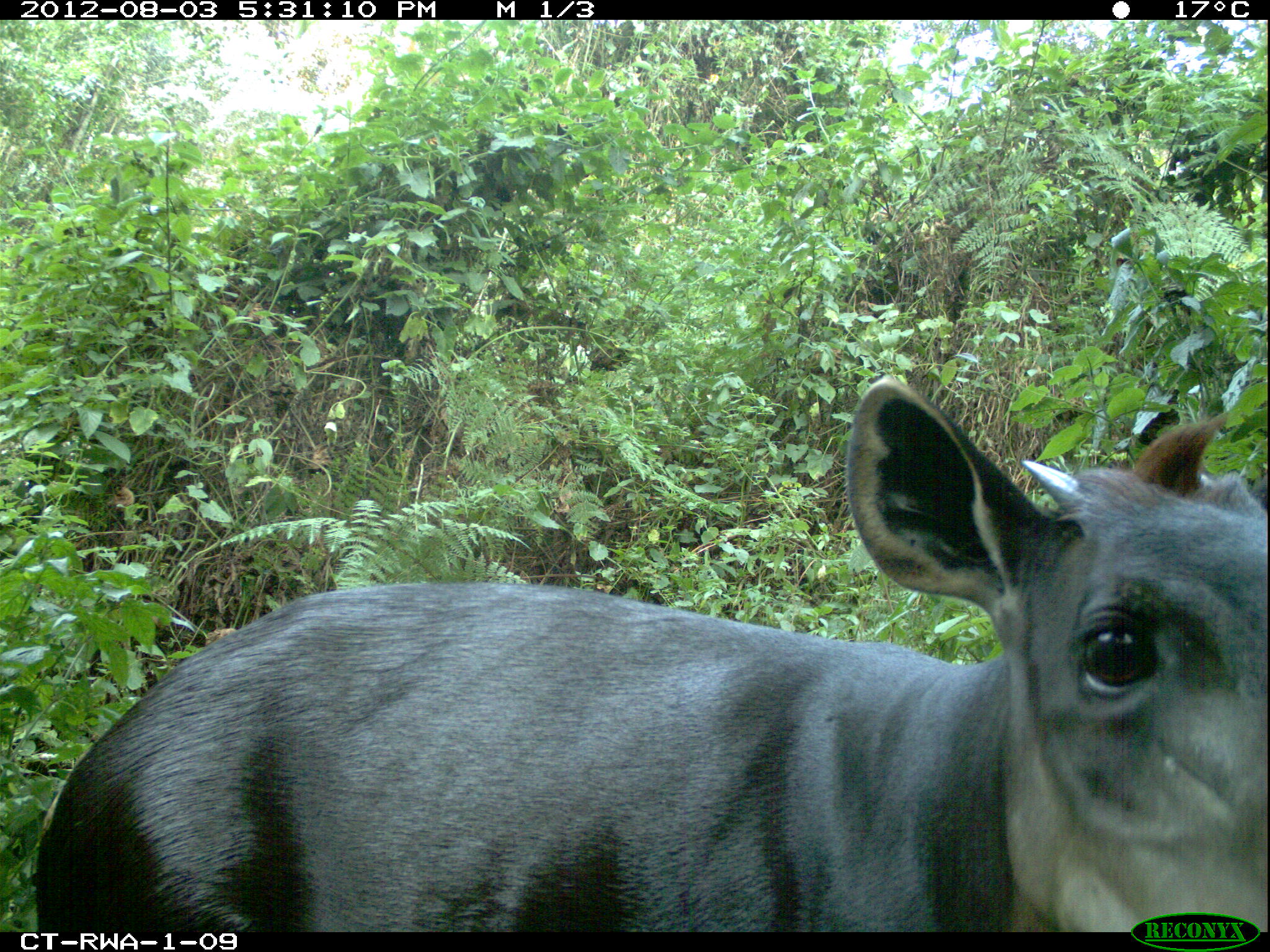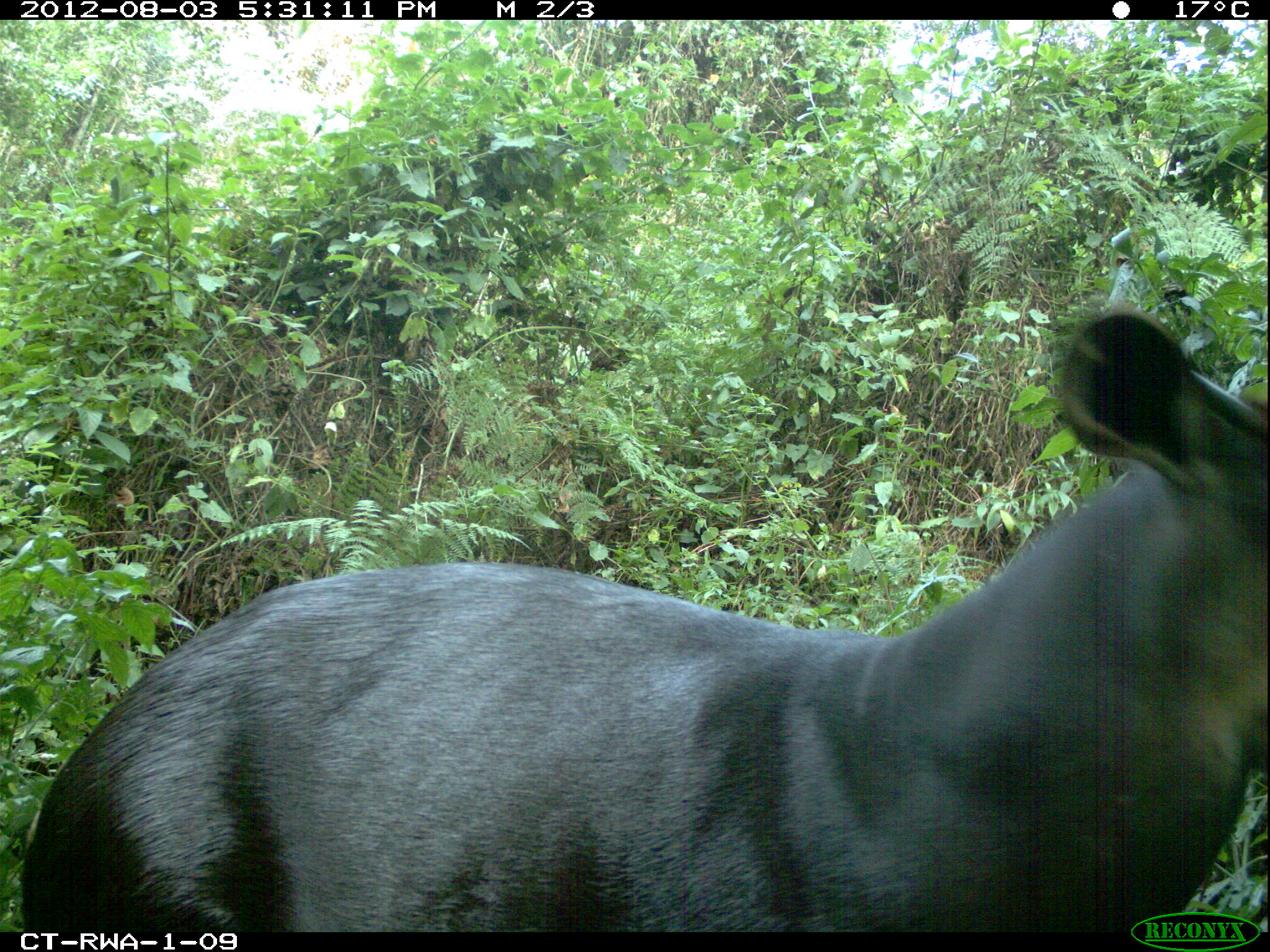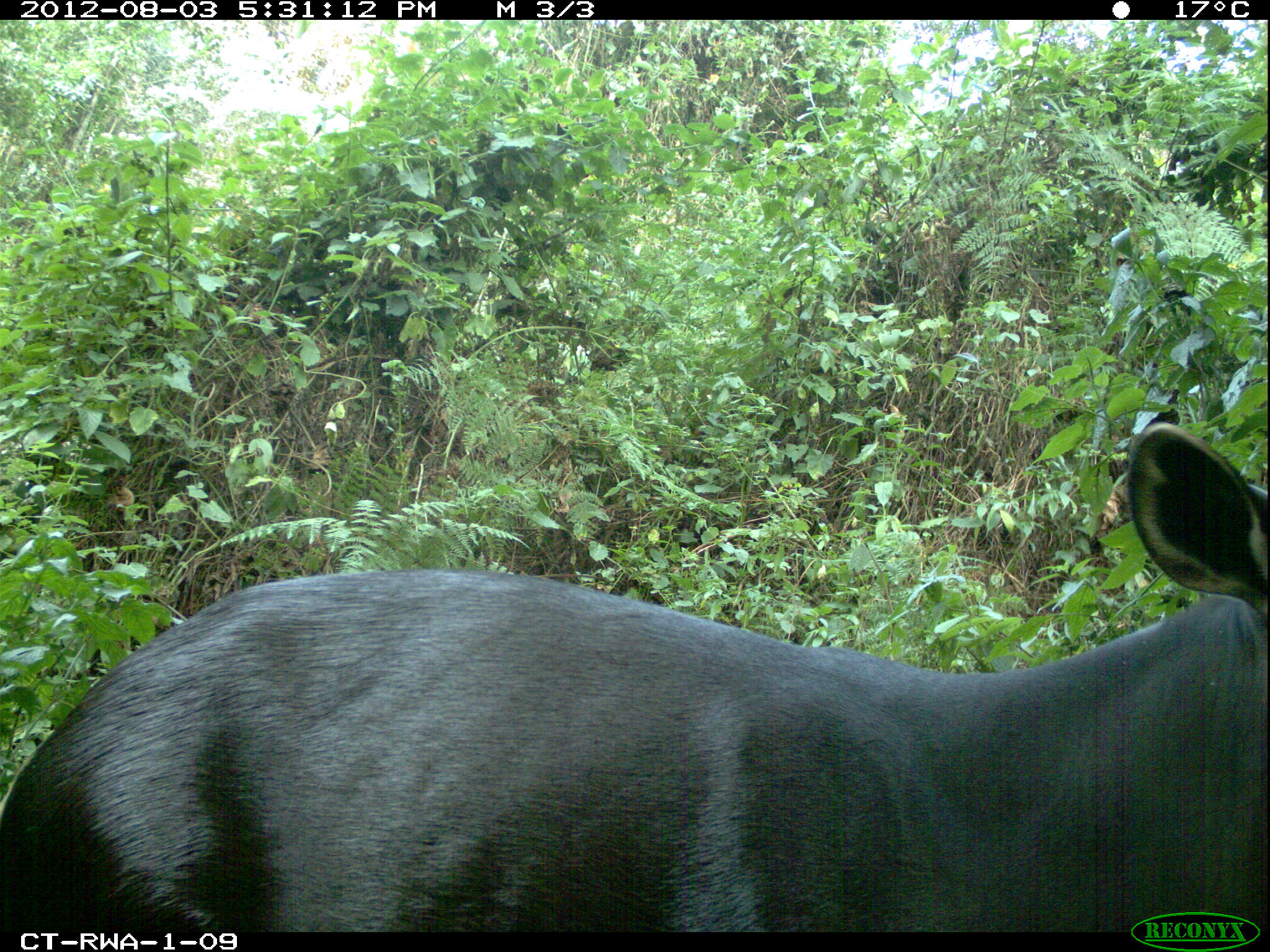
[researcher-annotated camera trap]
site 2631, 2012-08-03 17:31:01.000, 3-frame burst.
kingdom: Animalia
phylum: Chordata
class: Mammalia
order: Artiodactyla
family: Bovidae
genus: Cephalophus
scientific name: Cephalophus silvicultor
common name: light-backed duiker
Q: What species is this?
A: Cephalophus silvicultor (light-backed duiker).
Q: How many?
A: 1.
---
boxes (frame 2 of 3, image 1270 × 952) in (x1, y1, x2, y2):
cephalophus silvicultor: (17, 306, 1270, 932)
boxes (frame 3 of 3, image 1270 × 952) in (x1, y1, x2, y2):
cephalophus silvicultor: (0, 421, 1270, 932)